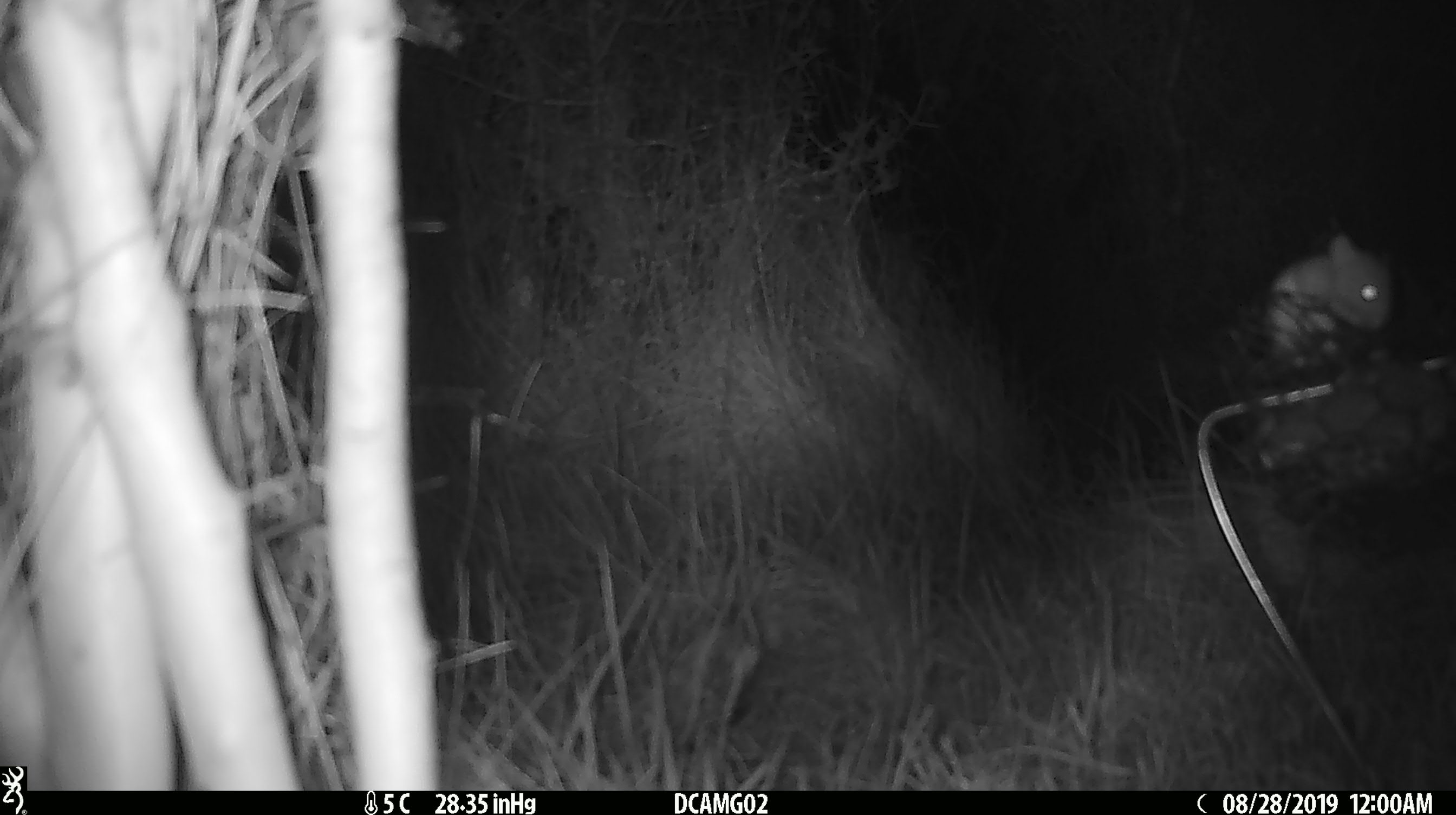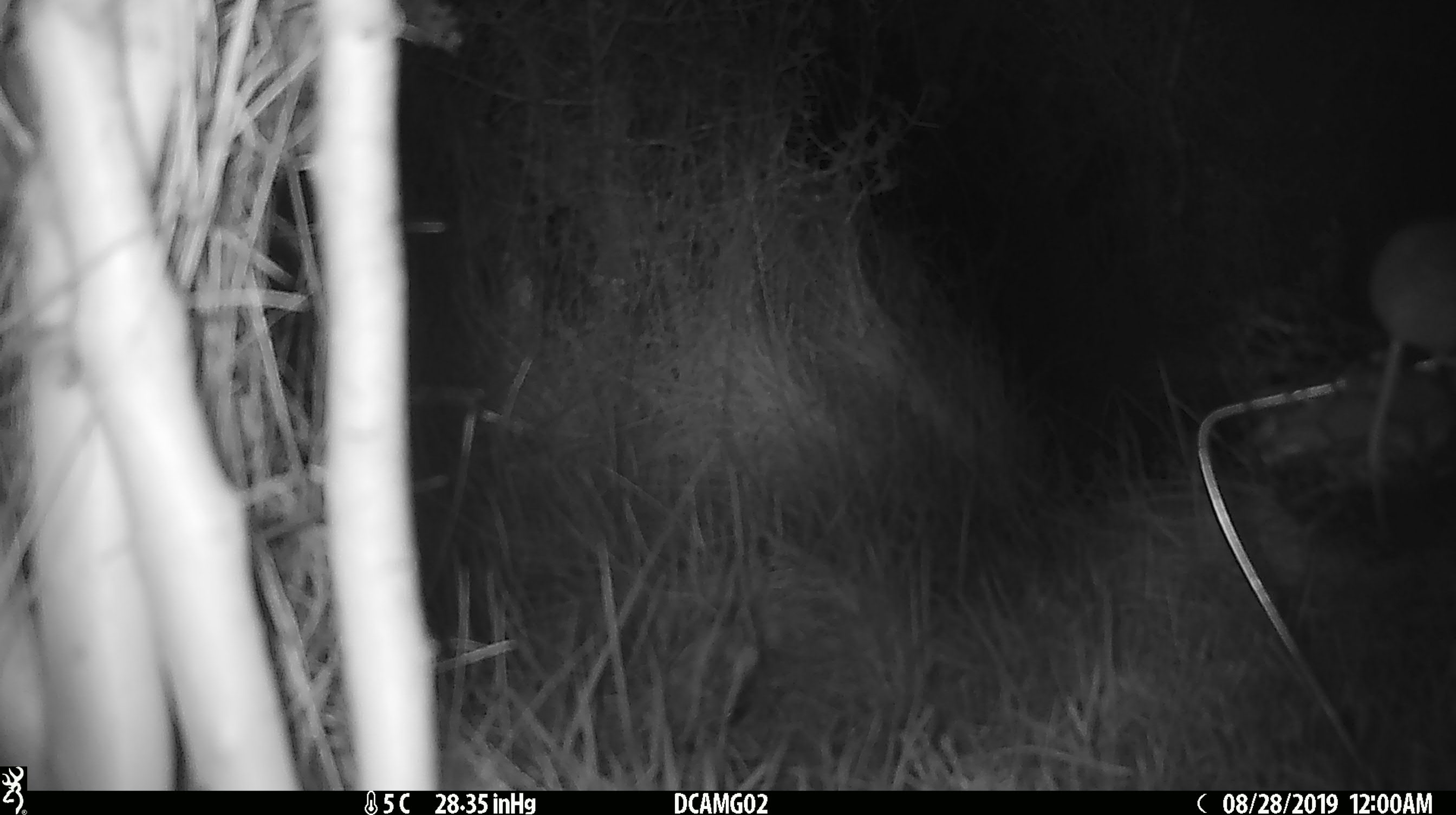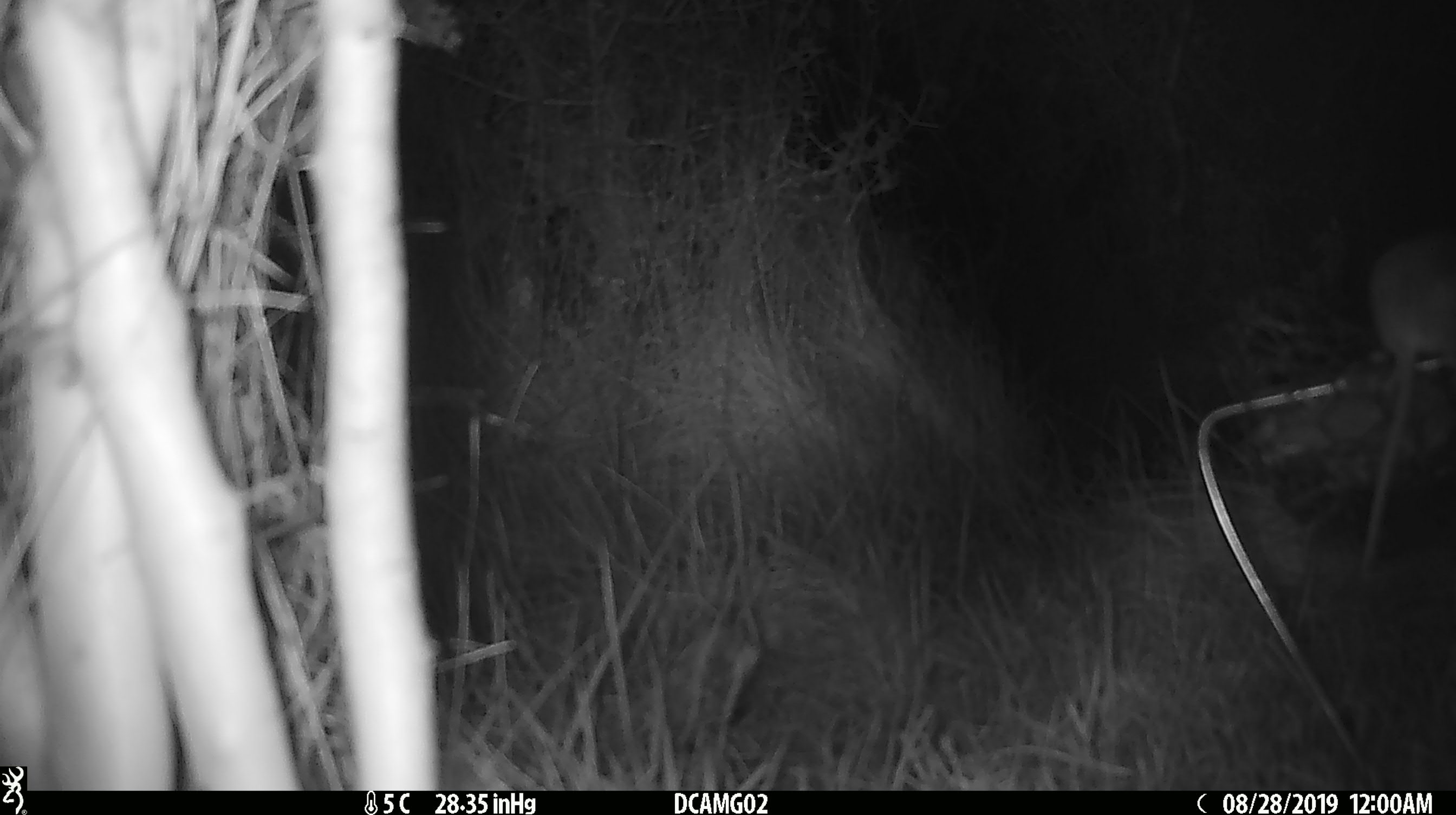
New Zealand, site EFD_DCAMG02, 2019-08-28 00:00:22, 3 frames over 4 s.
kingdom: Animalia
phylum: Chordata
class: Mammalia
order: Rodentia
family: Muridae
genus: Mus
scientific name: Mus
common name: mouse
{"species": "mouse (Mus)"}